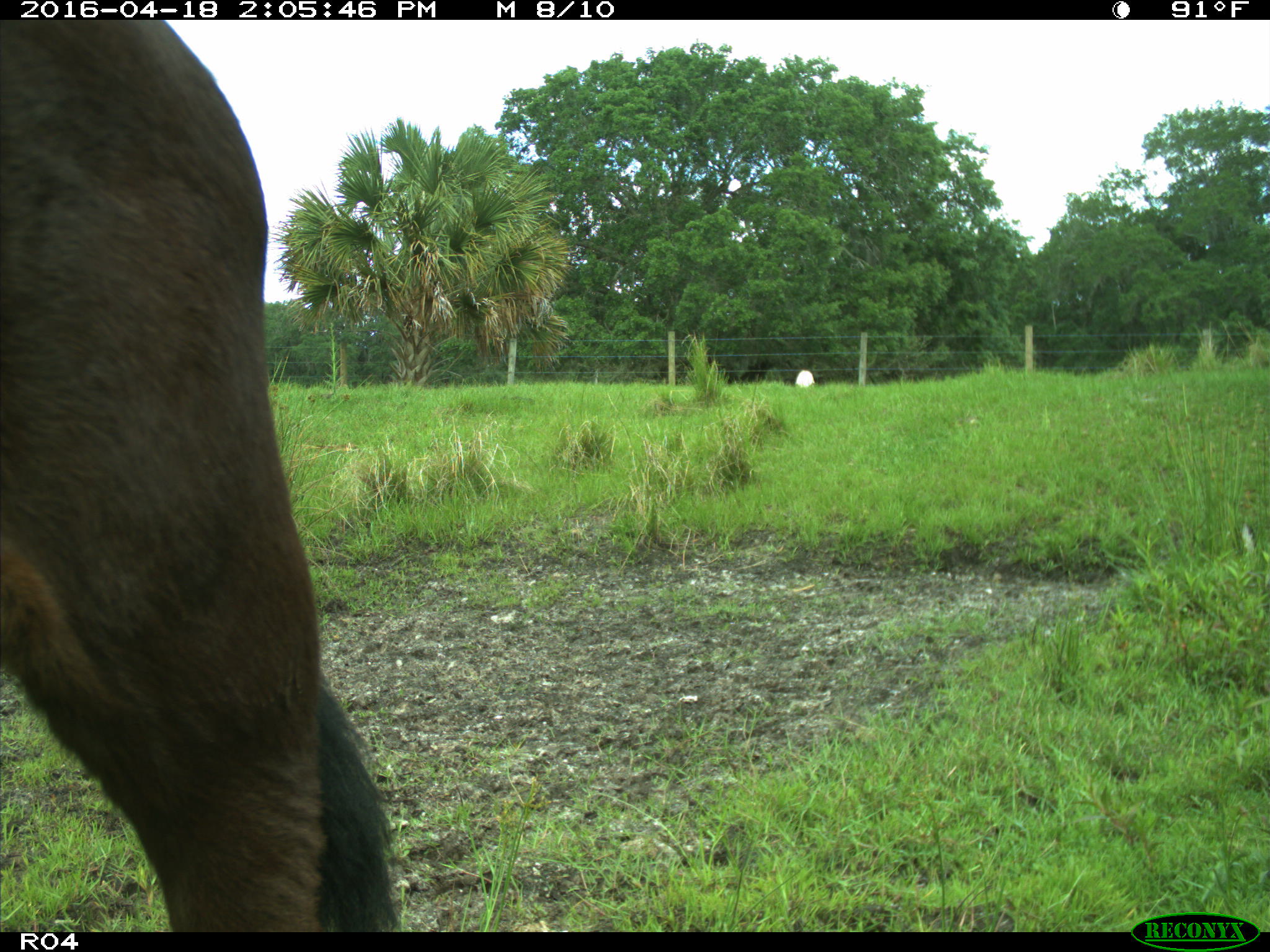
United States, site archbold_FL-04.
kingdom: Animalia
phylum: Chordata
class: Mammalia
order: Artiodactyla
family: Bovidae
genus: Bos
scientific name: Bos taurus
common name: domestic cow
Bos taurus (domestic cow).